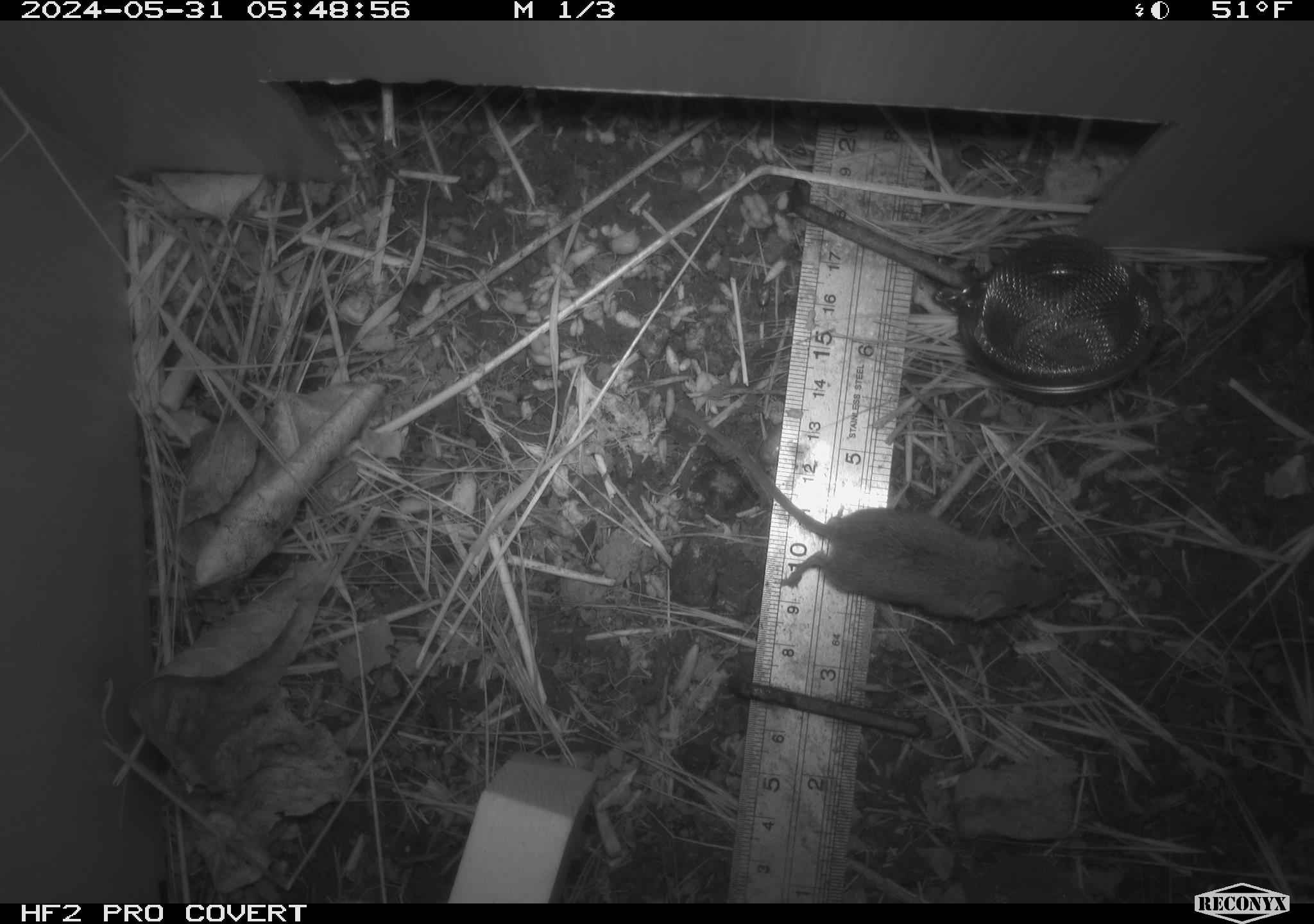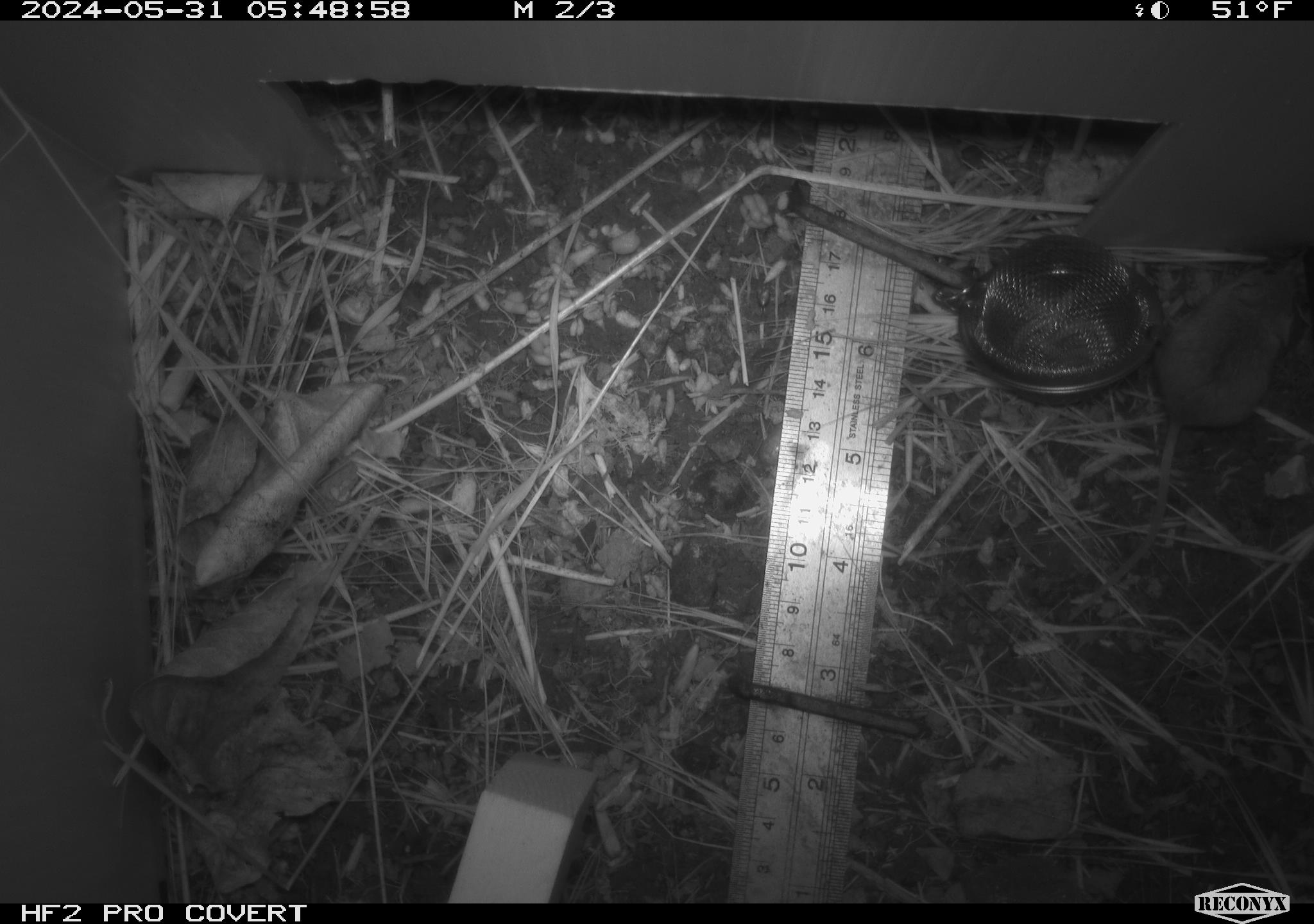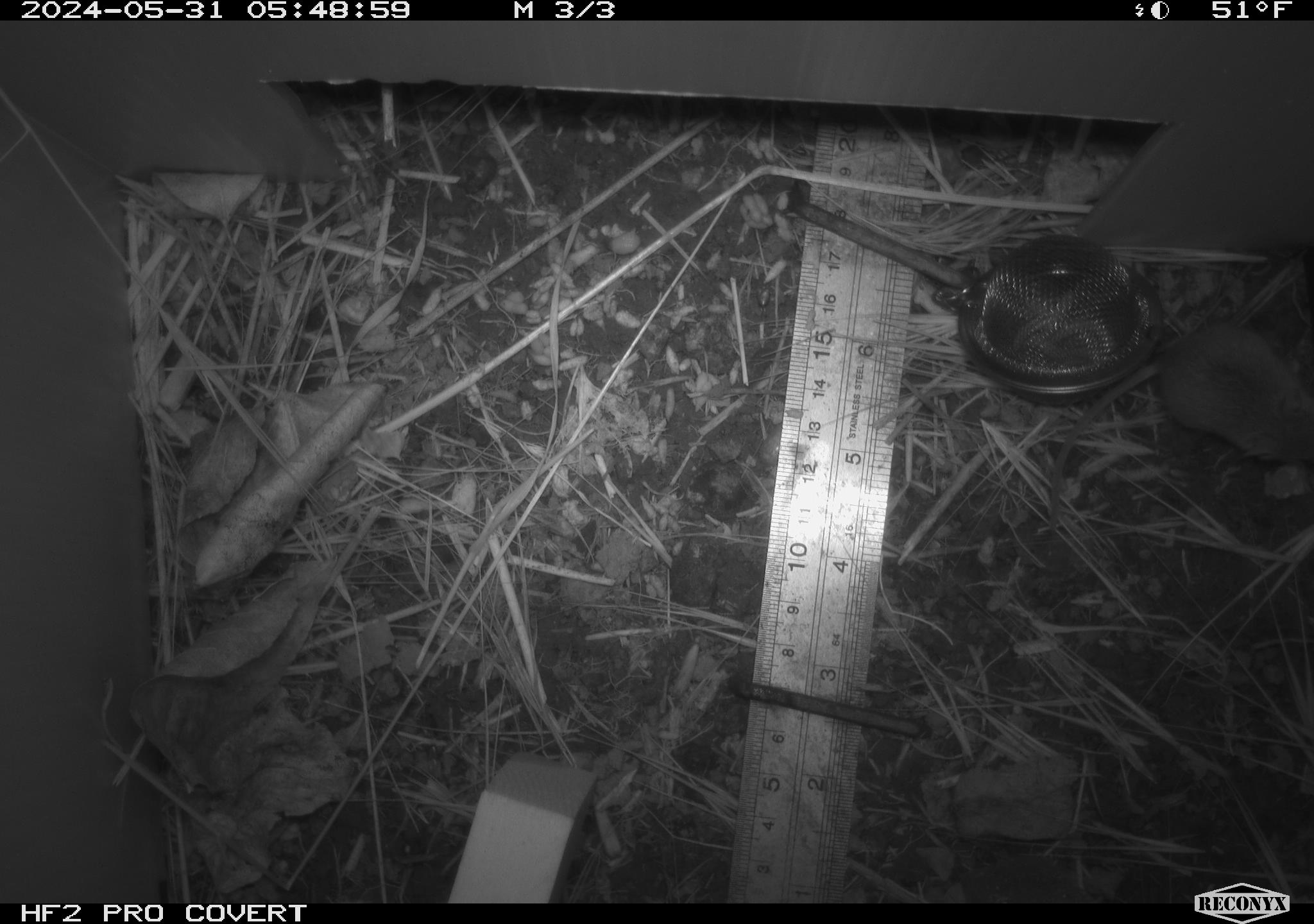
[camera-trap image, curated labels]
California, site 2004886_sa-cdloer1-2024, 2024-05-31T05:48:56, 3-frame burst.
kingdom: Animalia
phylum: Chordata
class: Mammalia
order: Rodentia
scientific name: Rodentia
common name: mouse species